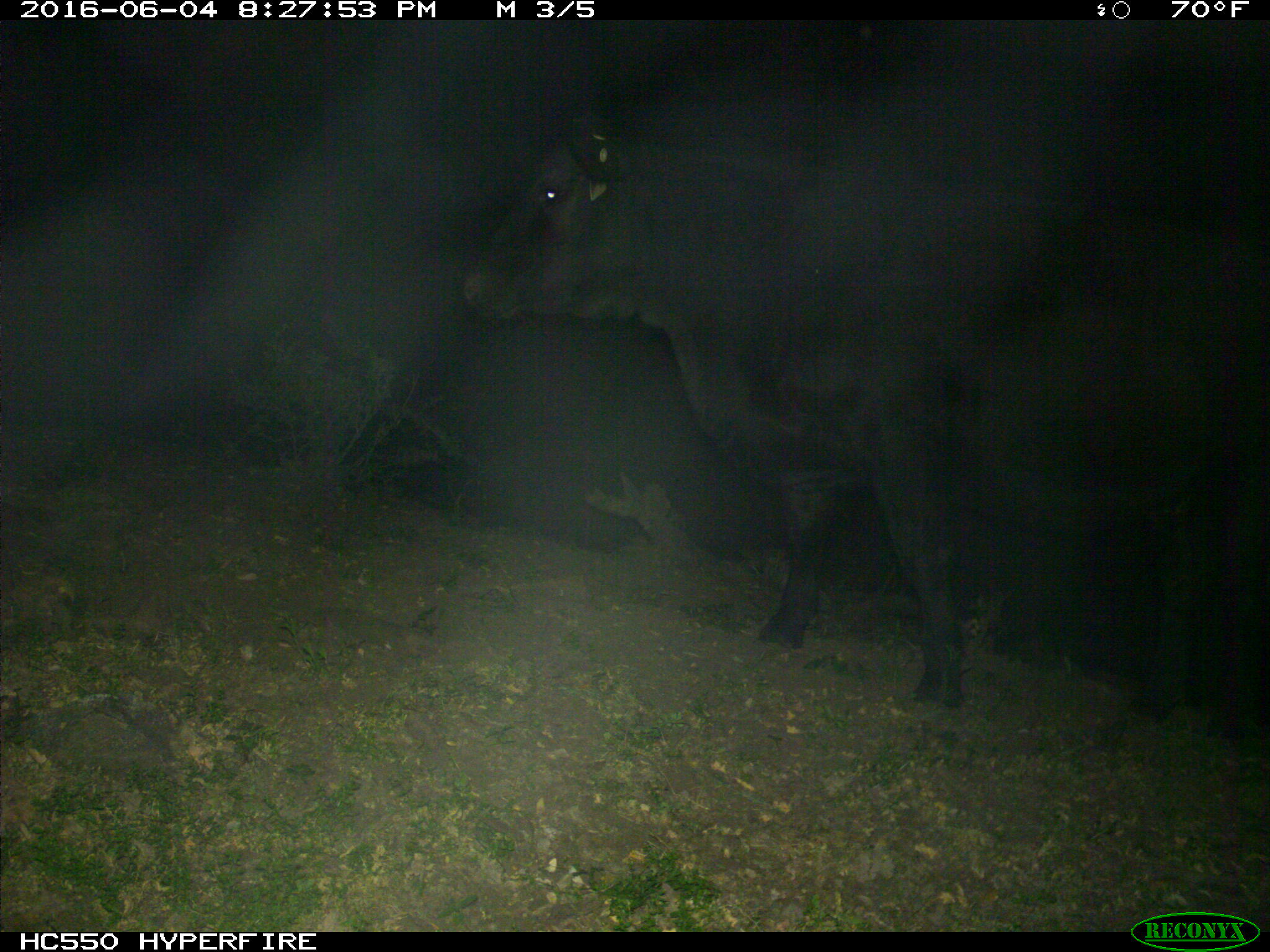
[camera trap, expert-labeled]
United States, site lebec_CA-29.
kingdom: Animalia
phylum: Chordata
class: Mammalia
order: Artiodactyla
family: Bovidae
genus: Bos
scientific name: Bos taurus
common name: domestic cow